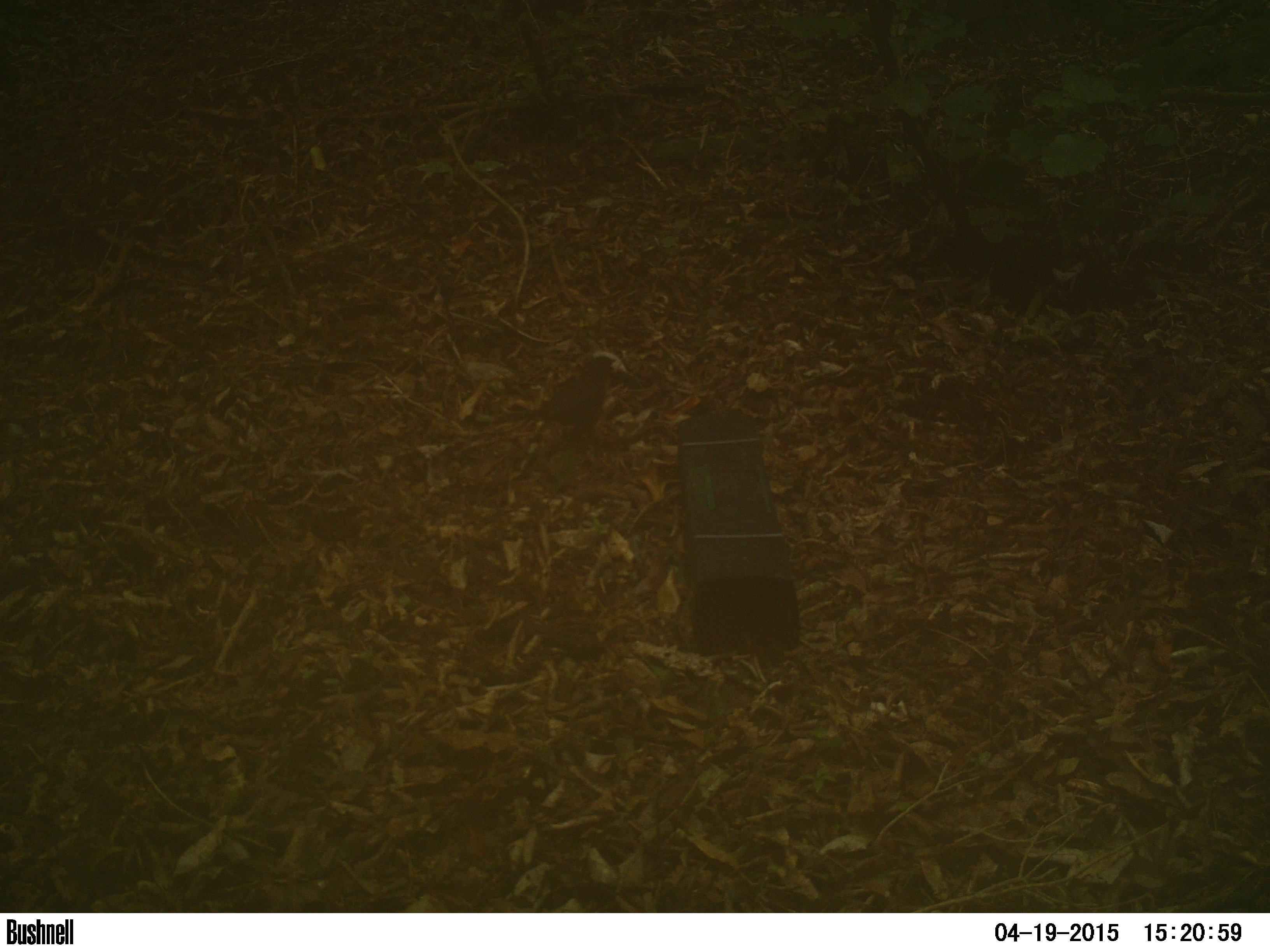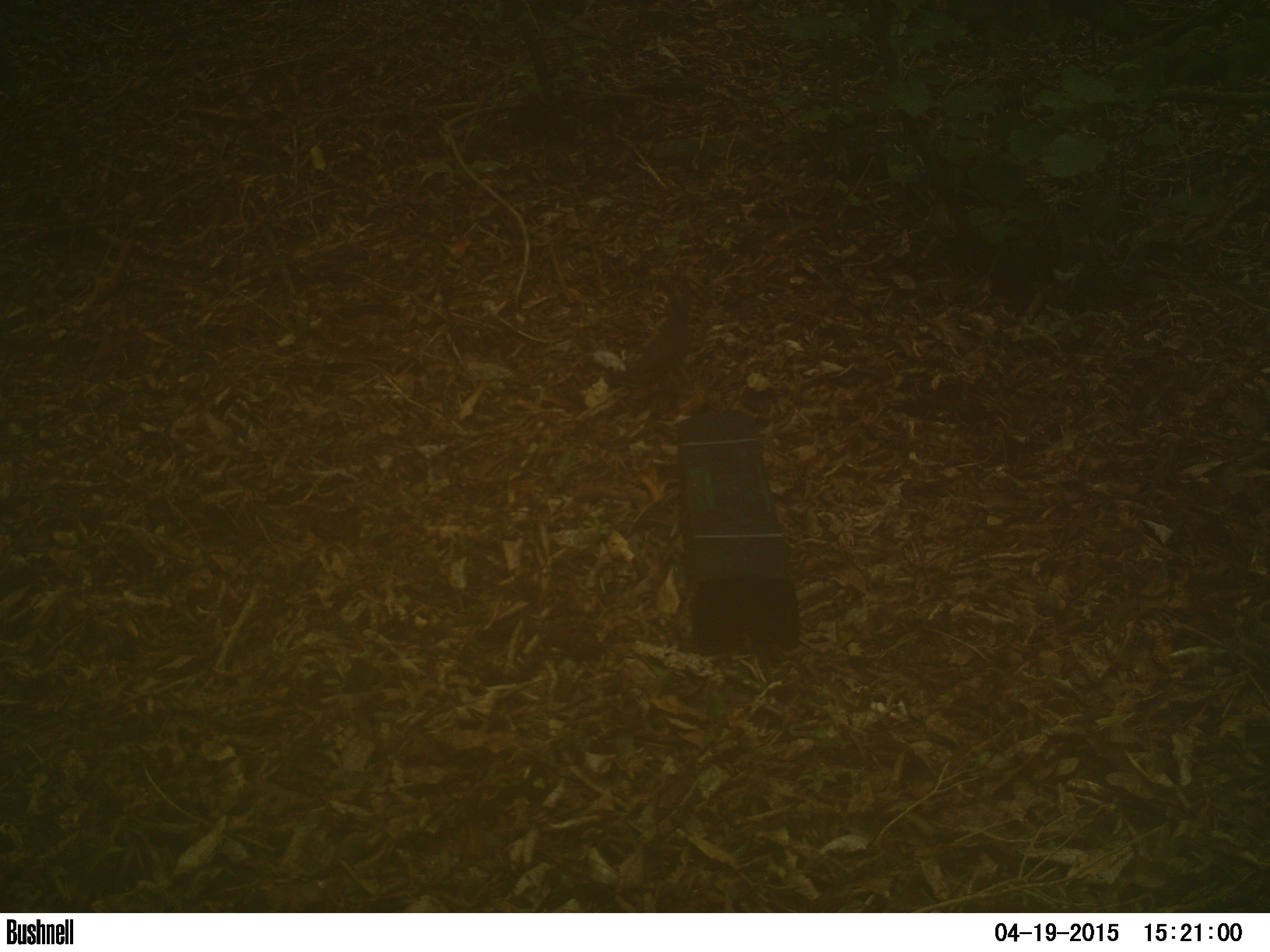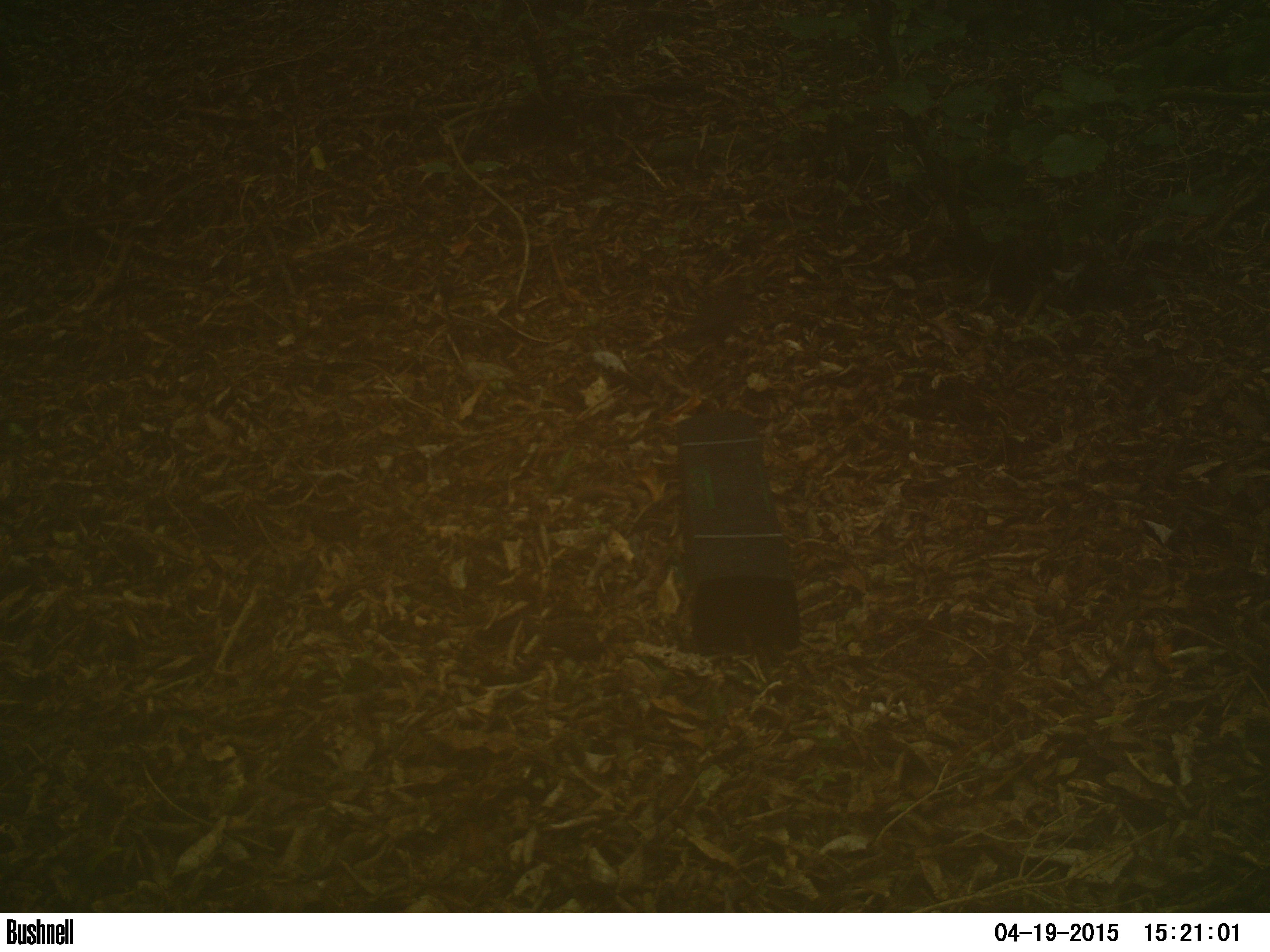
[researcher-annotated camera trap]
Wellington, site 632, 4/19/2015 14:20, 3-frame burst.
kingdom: Animalia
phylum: Chordata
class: Aves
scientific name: Aves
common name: bird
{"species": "bird (Aves)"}